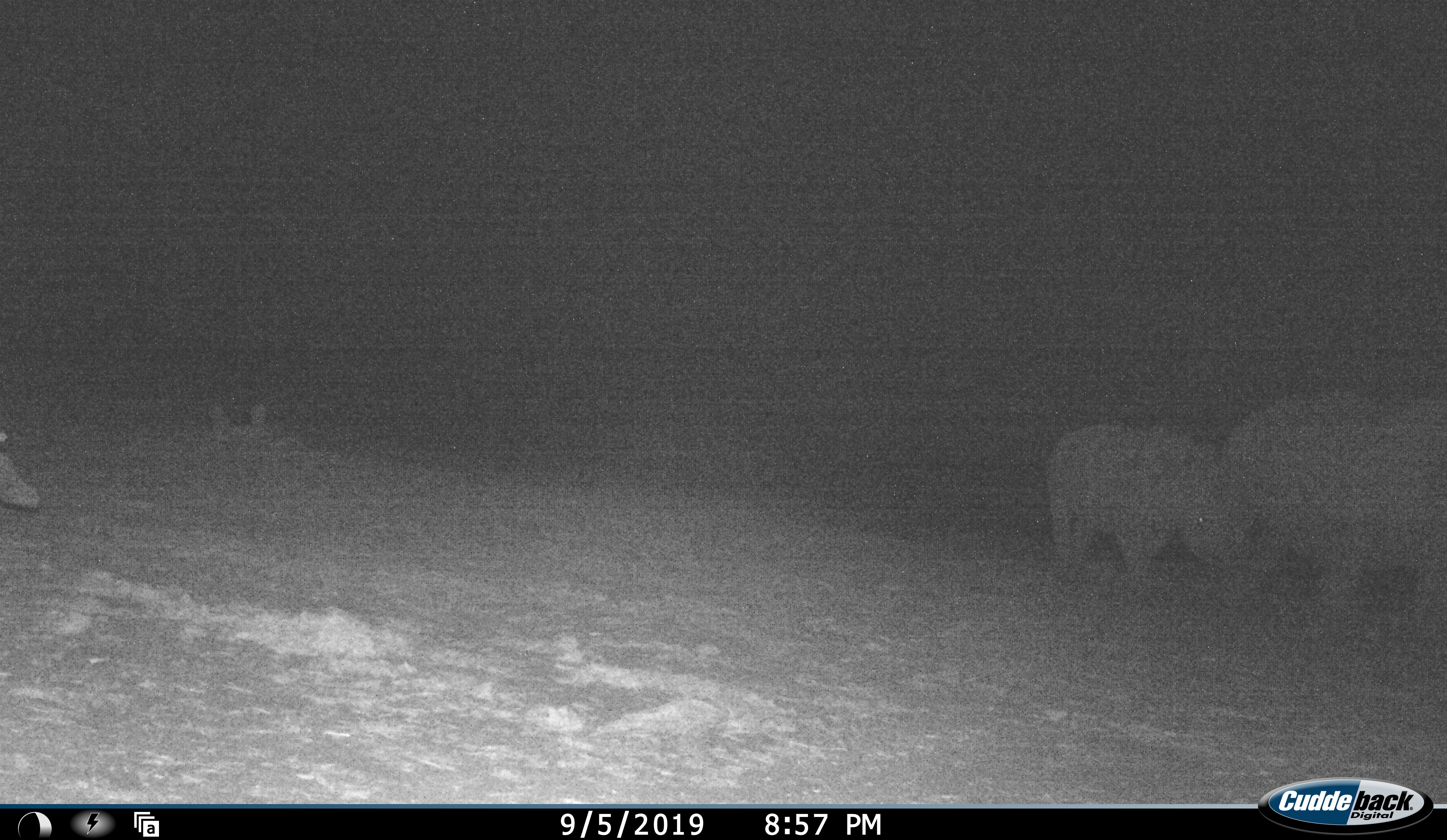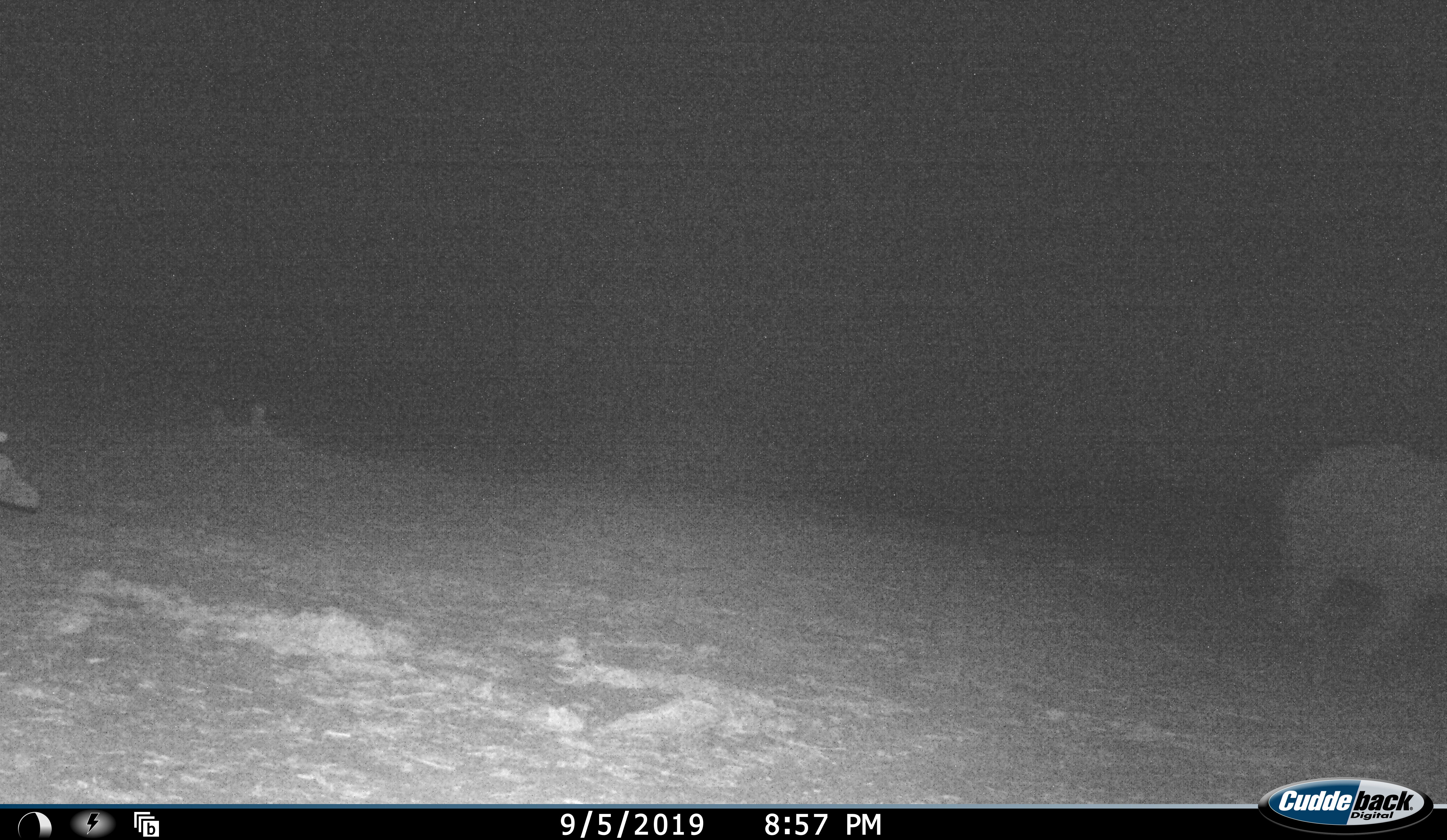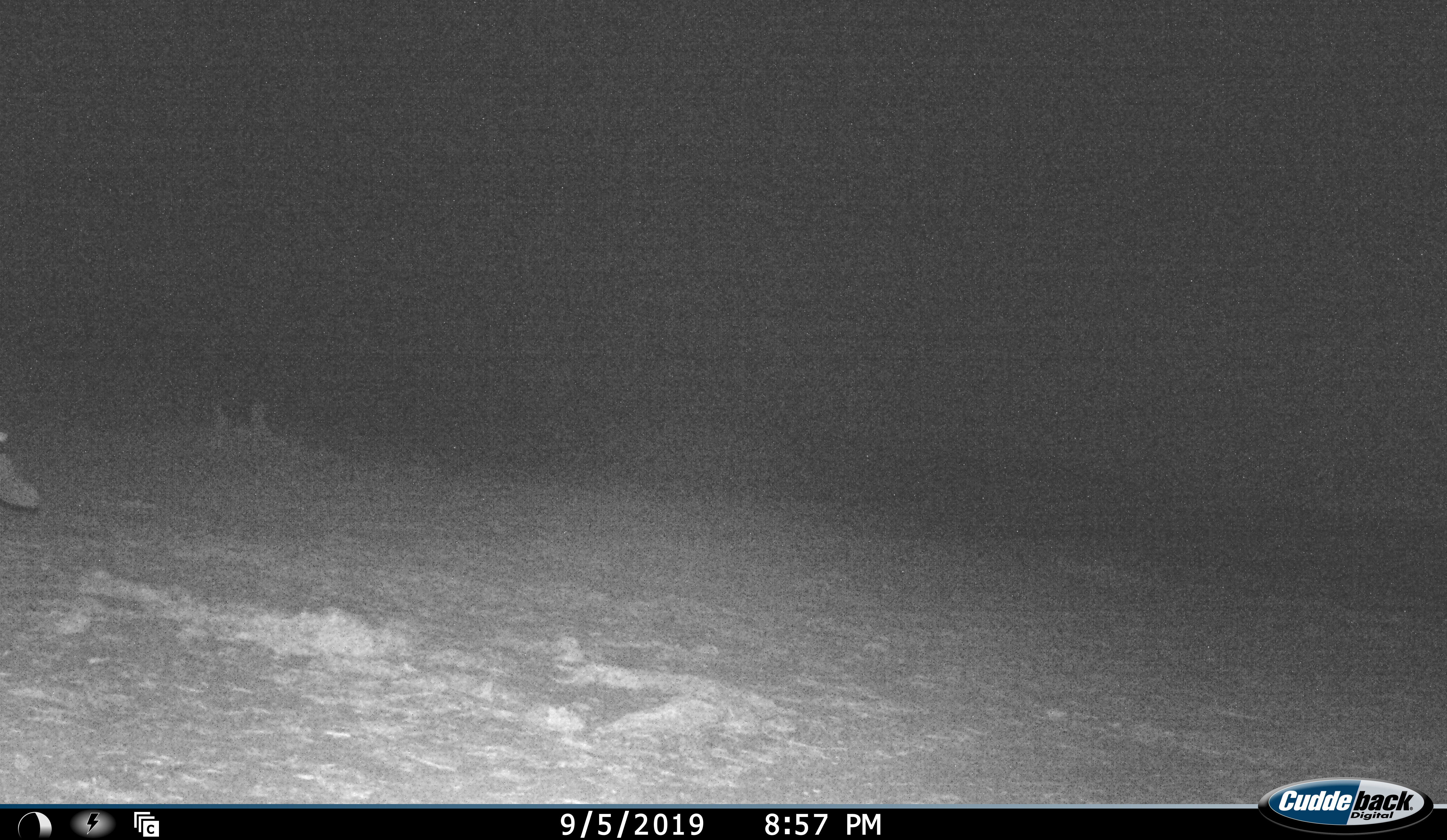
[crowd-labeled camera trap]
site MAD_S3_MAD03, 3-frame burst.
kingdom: Animalia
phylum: Chordata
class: Mammalia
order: Perissodactyla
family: Rhinocerotidae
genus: Diceros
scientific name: Diceros bicornis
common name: black rhinoceros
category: rhinocerosblack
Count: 2.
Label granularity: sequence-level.